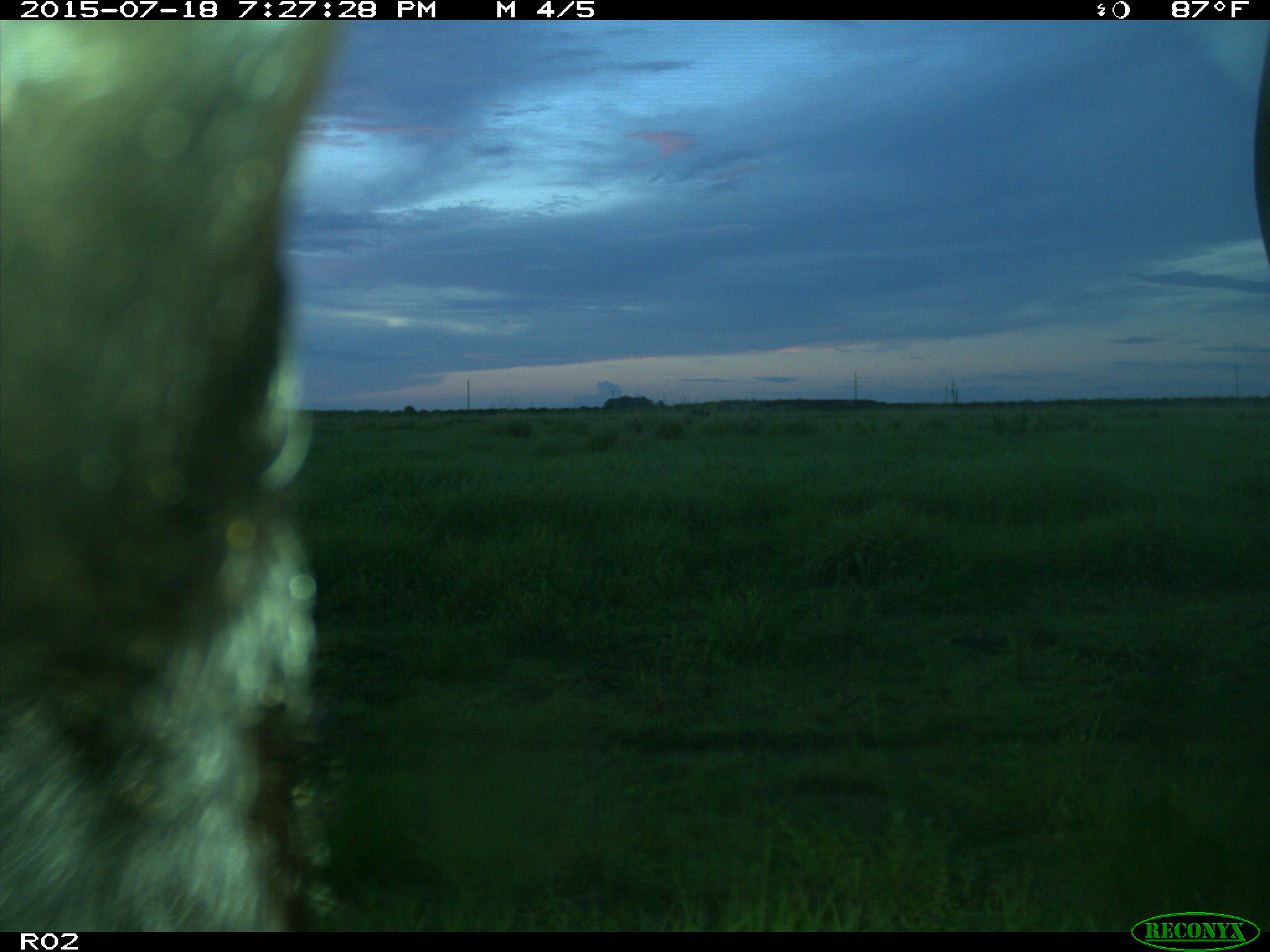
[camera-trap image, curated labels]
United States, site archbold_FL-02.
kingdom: Animalia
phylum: Chordata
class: Mammalia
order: Artiodactyla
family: Bovidae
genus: Bos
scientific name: Bos taurus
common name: domestic cow